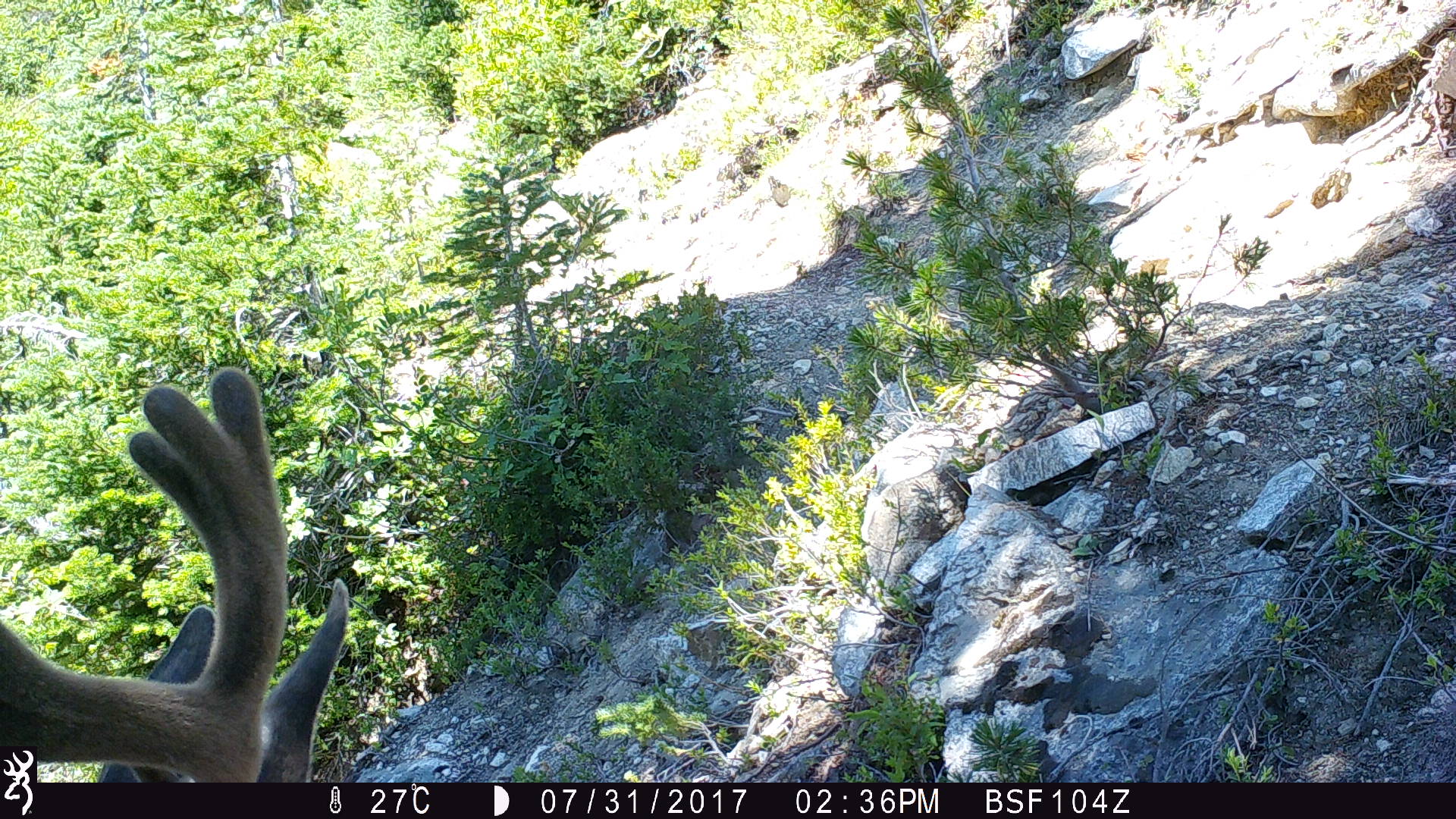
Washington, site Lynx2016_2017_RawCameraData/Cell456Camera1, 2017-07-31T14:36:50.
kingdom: Animalia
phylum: Chordata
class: Mammalia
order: Artiodactyla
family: Cervidae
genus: Odocoileus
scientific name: Odocoileus hemionus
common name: mule deer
Odocoileus hemionus (mule deer). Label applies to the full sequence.